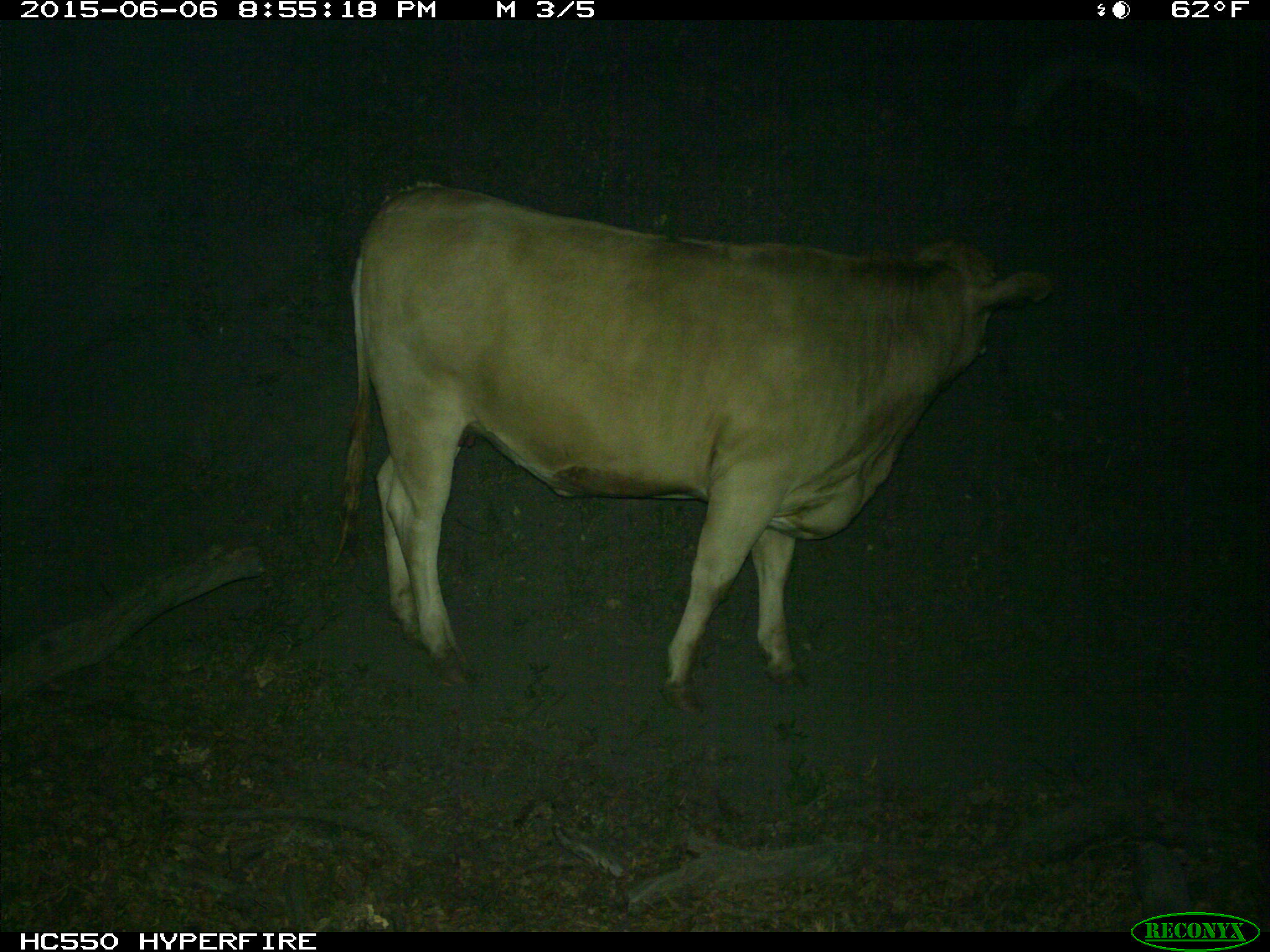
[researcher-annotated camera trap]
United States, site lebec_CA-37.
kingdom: Animalia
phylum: Chordata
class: Mammalia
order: Artiodactyla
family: Bovidae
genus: Bos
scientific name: Bos taurus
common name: domestic cow